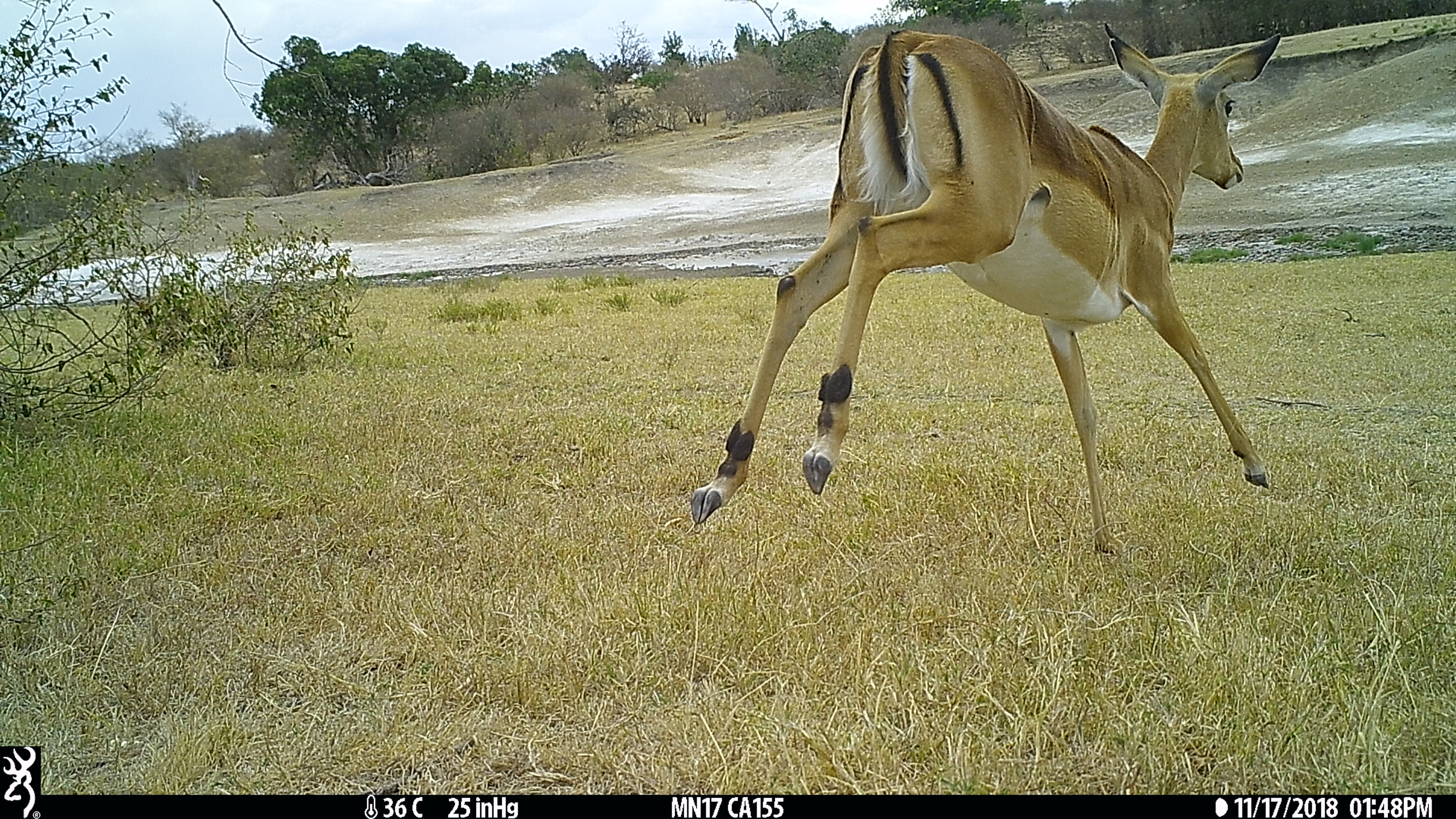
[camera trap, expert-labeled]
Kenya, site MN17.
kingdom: Animalia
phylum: Chordata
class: Mammalia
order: Artiodactyla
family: Bovidae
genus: Aepyceros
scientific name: Aepyceros melampus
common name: impala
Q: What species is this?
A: Impala (Aepyceros melampus).